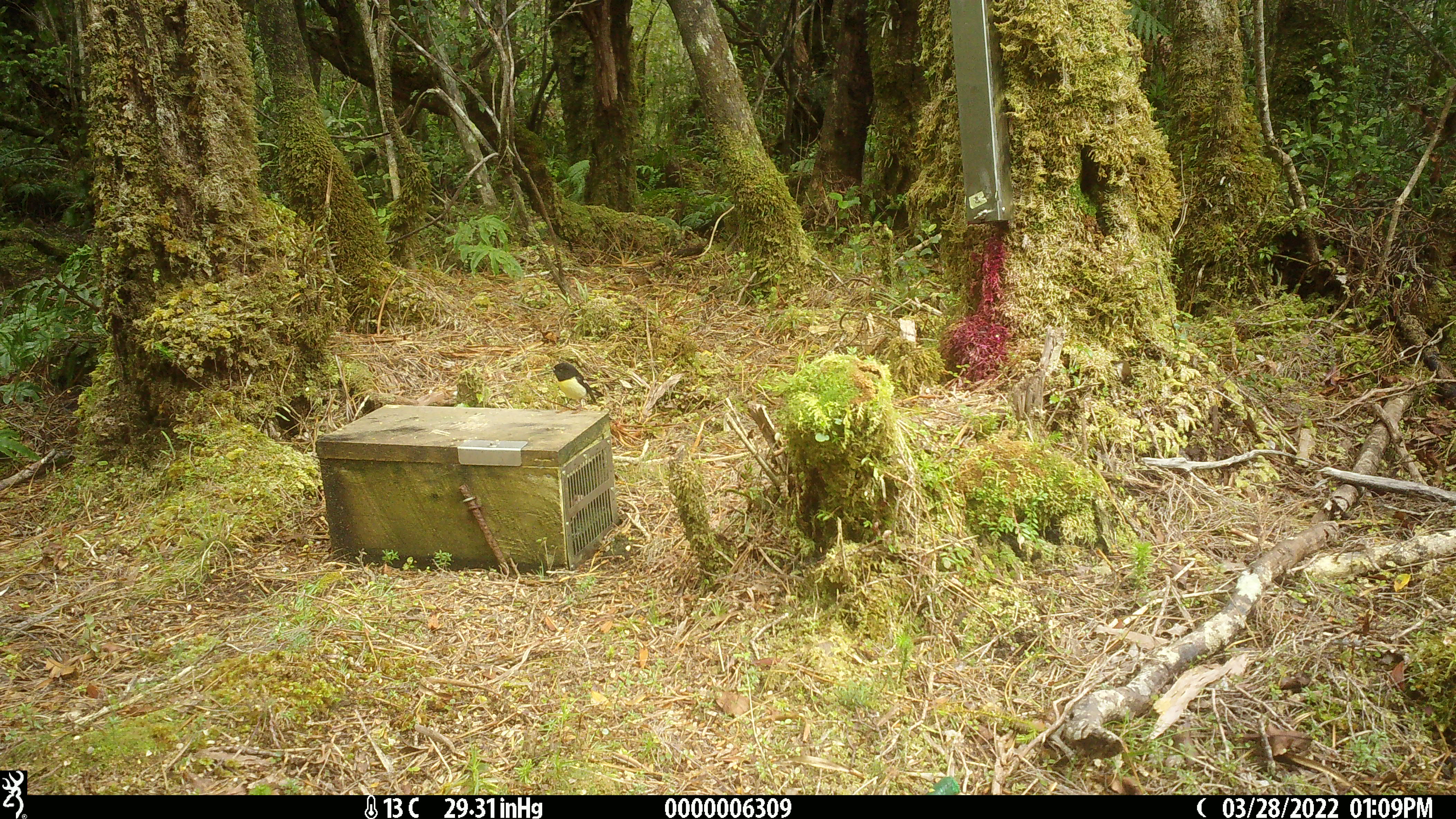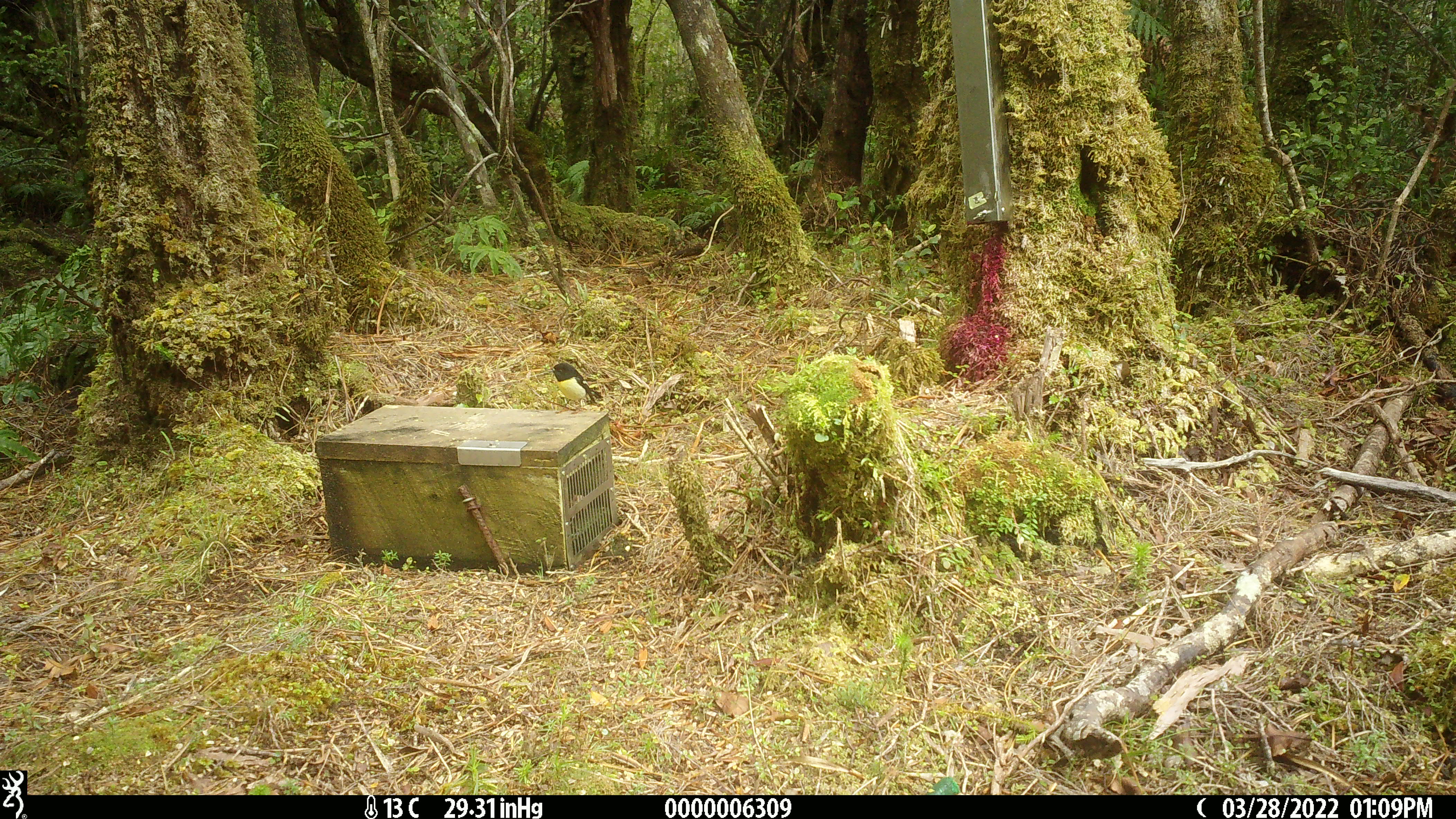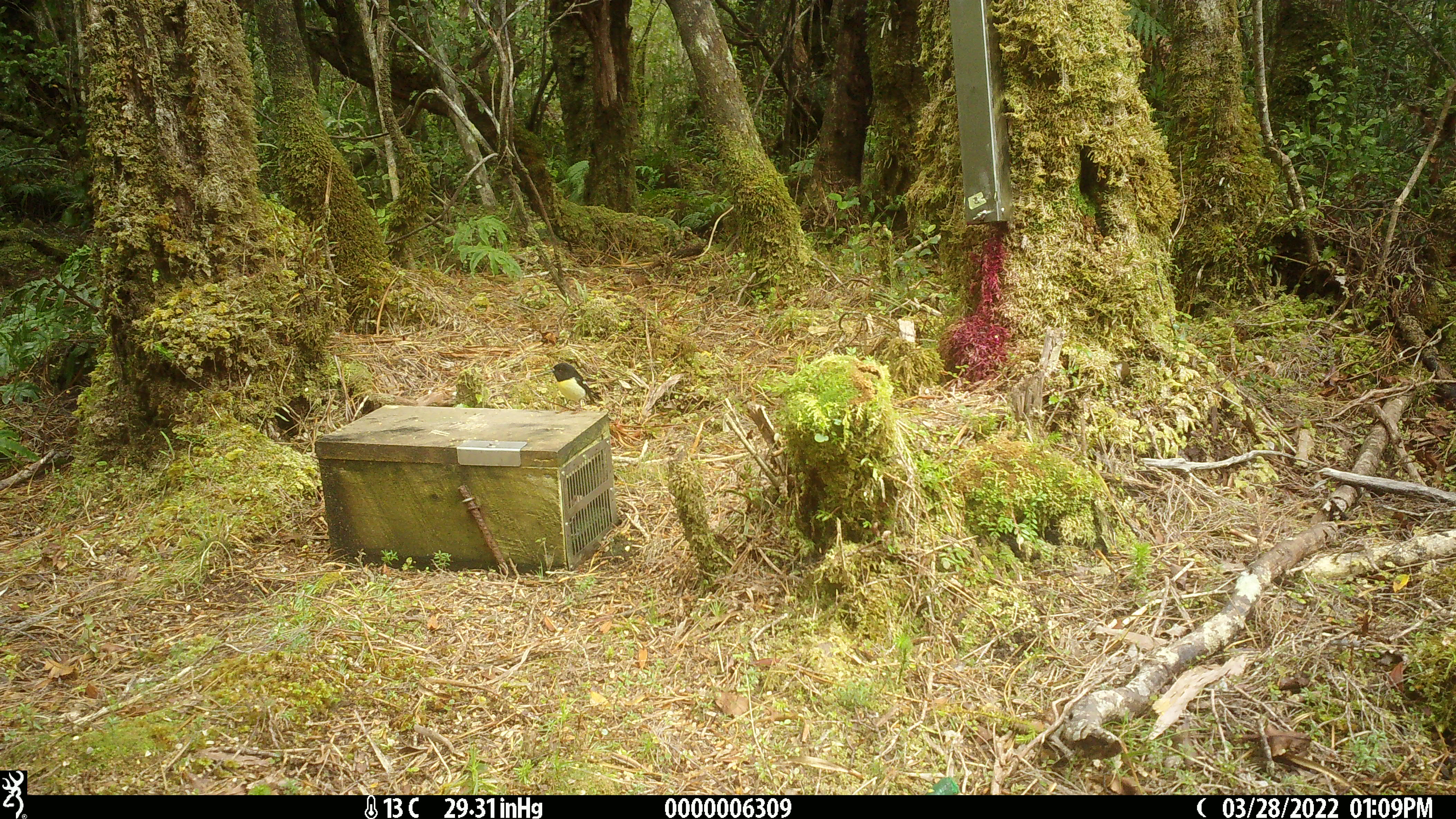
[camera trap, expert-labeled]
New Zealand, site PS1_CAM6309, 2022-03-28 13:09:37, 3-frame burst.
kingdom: Animalia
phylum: Chordata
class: Aves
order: Passeriformes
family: Petroicidae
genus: Petroica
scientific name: Petroica macrocephala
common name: tomtit